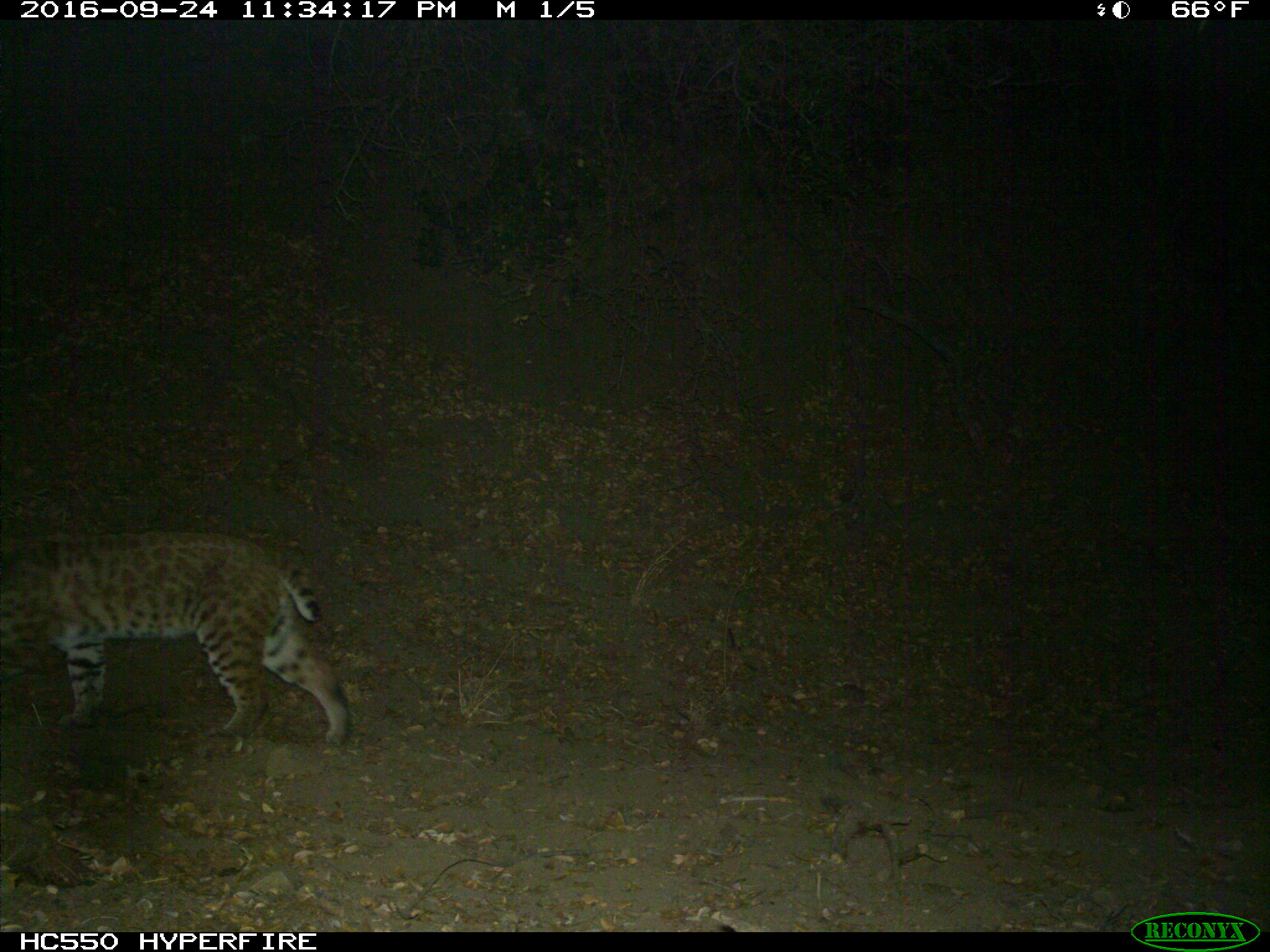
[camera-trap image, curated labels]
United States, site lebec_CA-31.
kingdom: Animalia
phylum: Chordata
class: Mammalia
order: Carnivora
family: Felidae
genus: Lynx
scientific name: Lynx rufus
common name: bobcat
Lynx rufus (bobcat).